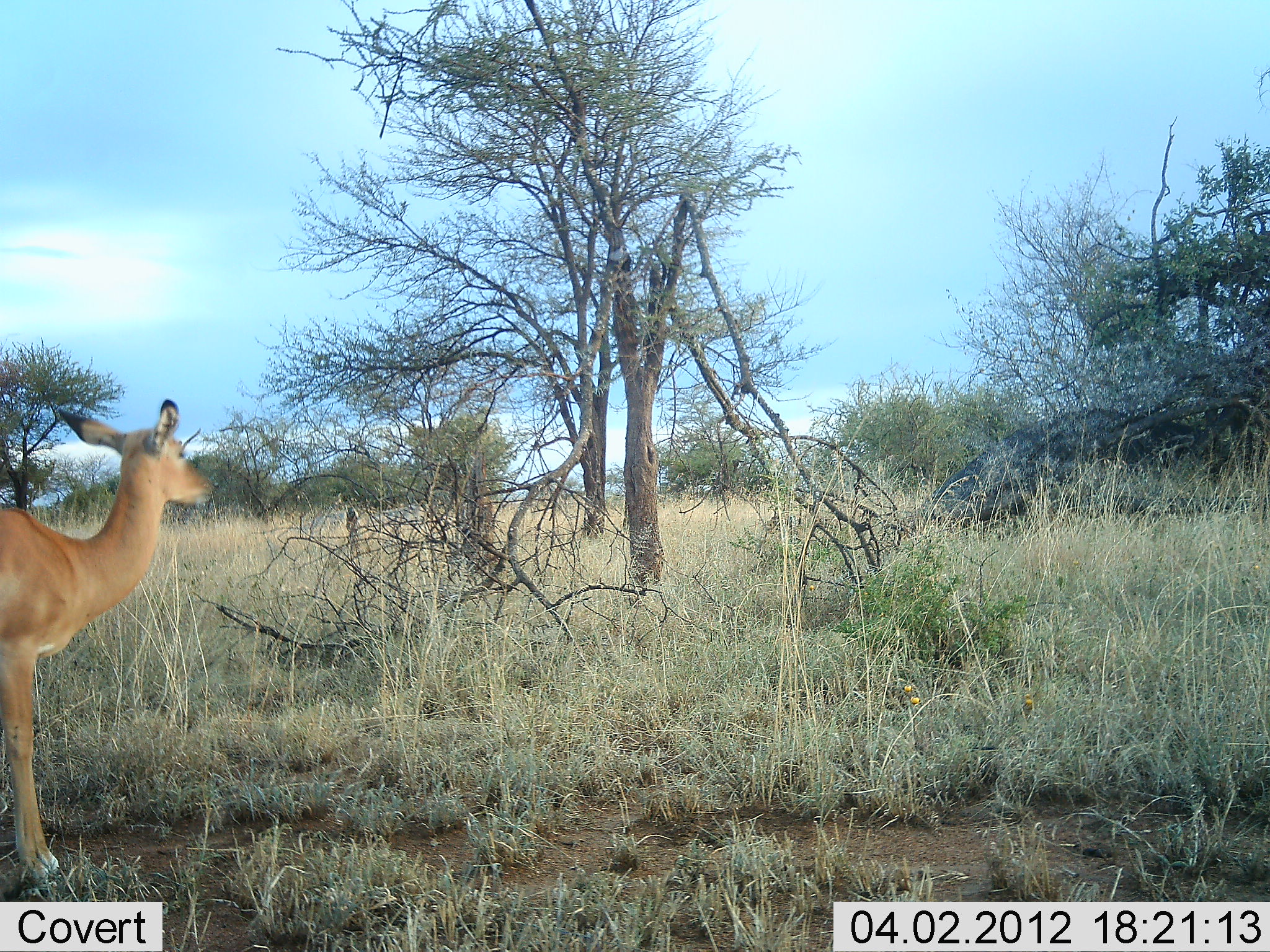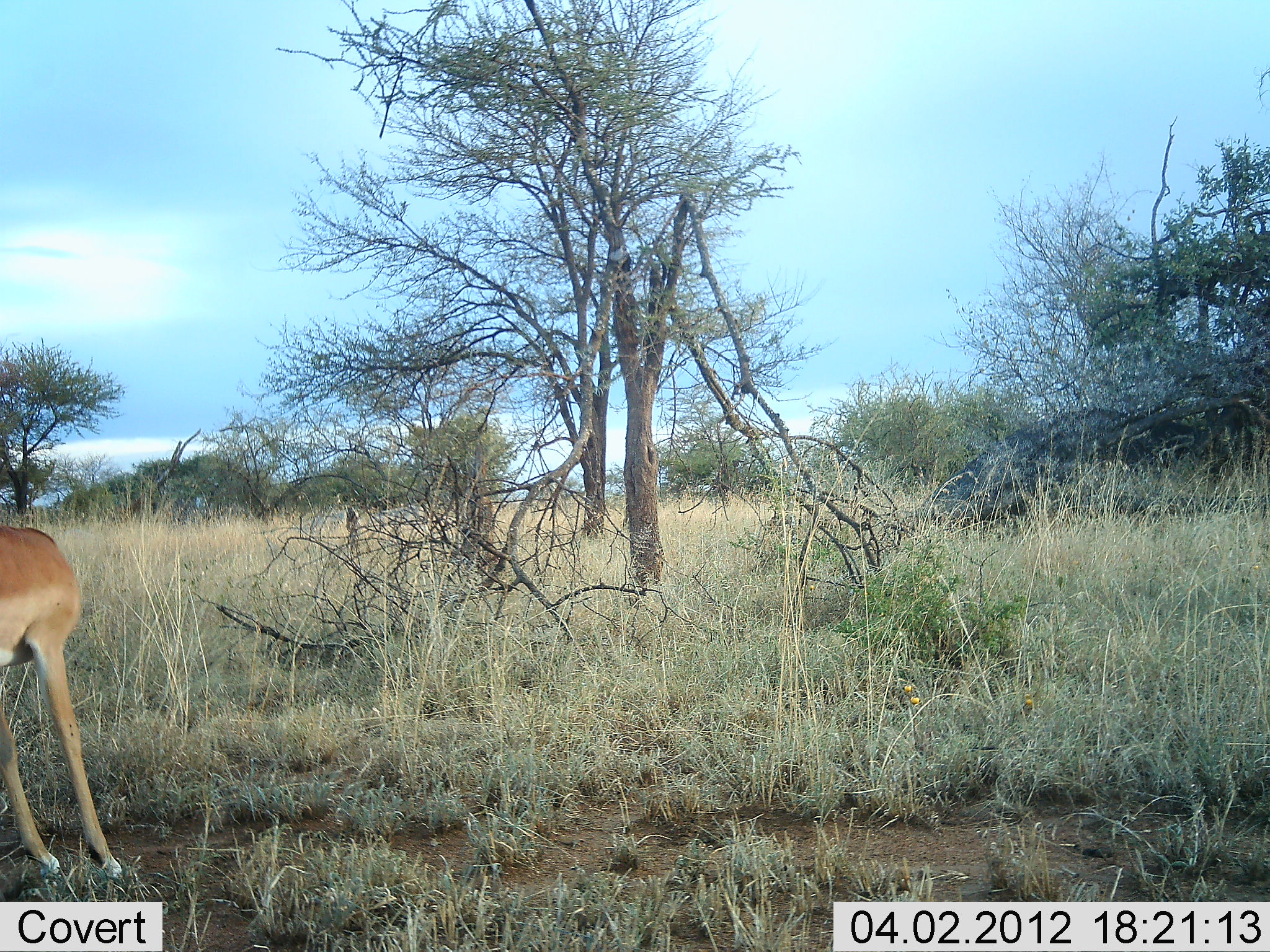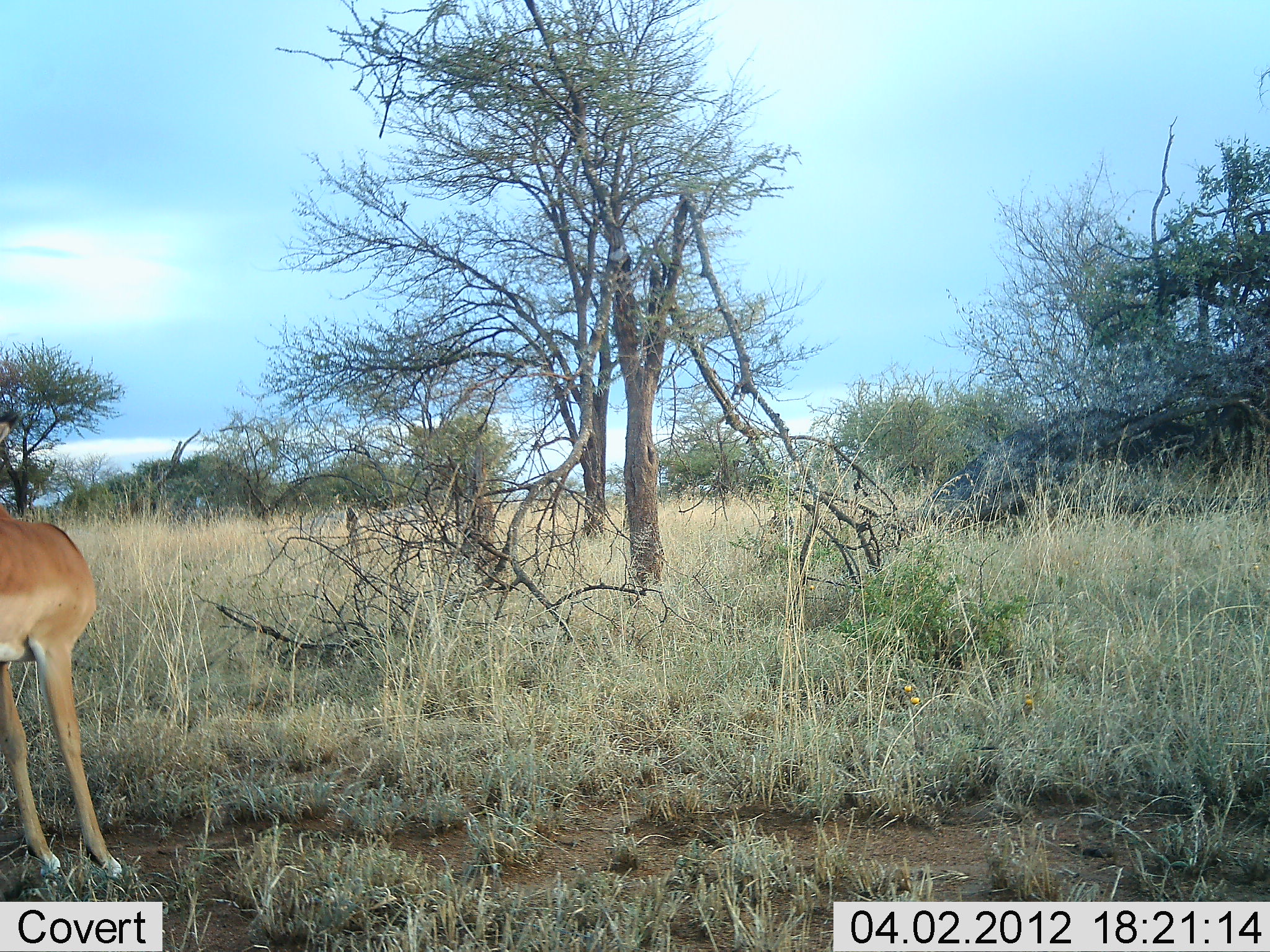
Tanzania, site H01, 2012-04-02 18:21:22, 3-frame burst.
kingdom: Animalia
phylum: Chordata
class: Mammalia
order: Artiodactyla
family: Bovidae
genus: Aepyceros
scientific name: Aepyceros melampus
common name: impala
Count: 1.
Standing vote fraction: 96%.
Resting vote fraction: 0%.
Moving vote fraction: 4%.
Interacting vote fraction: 4%.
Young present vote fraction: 0%.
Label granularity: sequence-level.